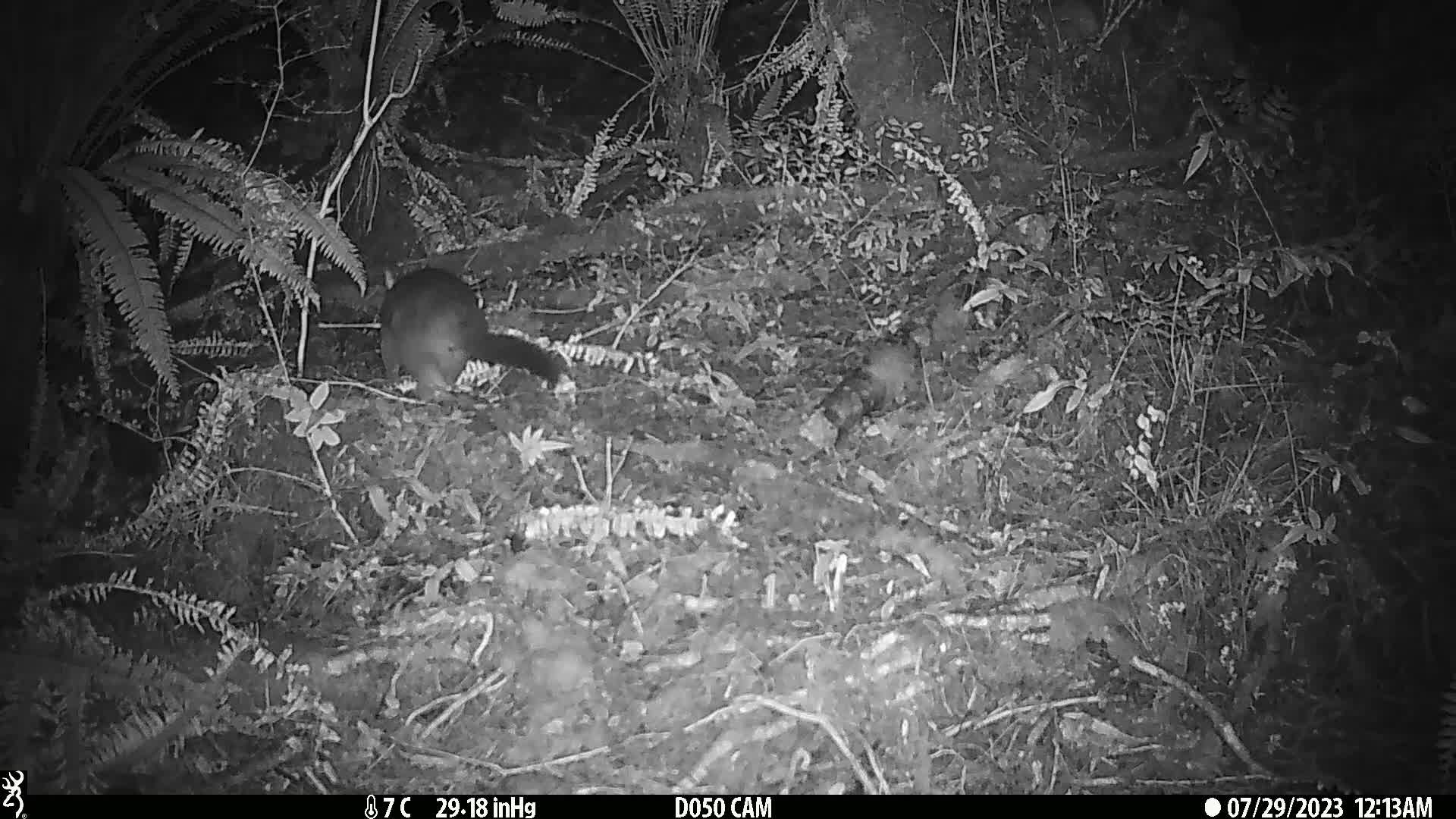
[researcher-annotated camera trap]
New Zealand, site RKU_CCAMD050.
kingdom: Animalia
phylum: Chordata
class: Mammalia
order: Diprotodontia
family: Phalangeridae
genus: Trichosurus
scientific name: Trichosurus vulpecula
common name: common brushtail possum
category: possum